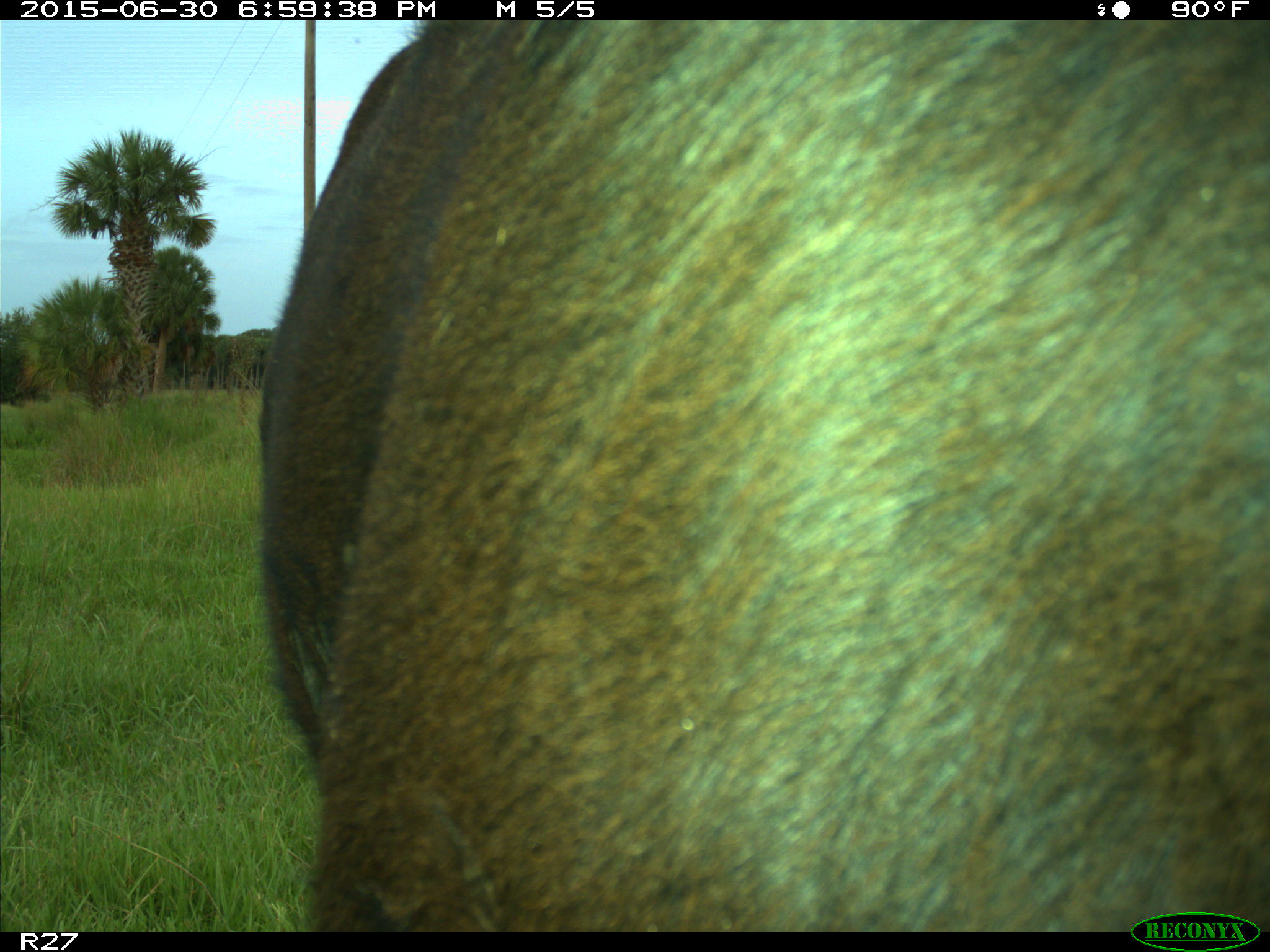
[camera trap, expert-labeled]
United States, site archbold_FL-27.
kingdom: Animalia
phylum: Chordata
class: Mammalia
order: Artiodactyla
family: Bovidae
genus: Bos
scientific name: Bos taurus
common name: domestic cow